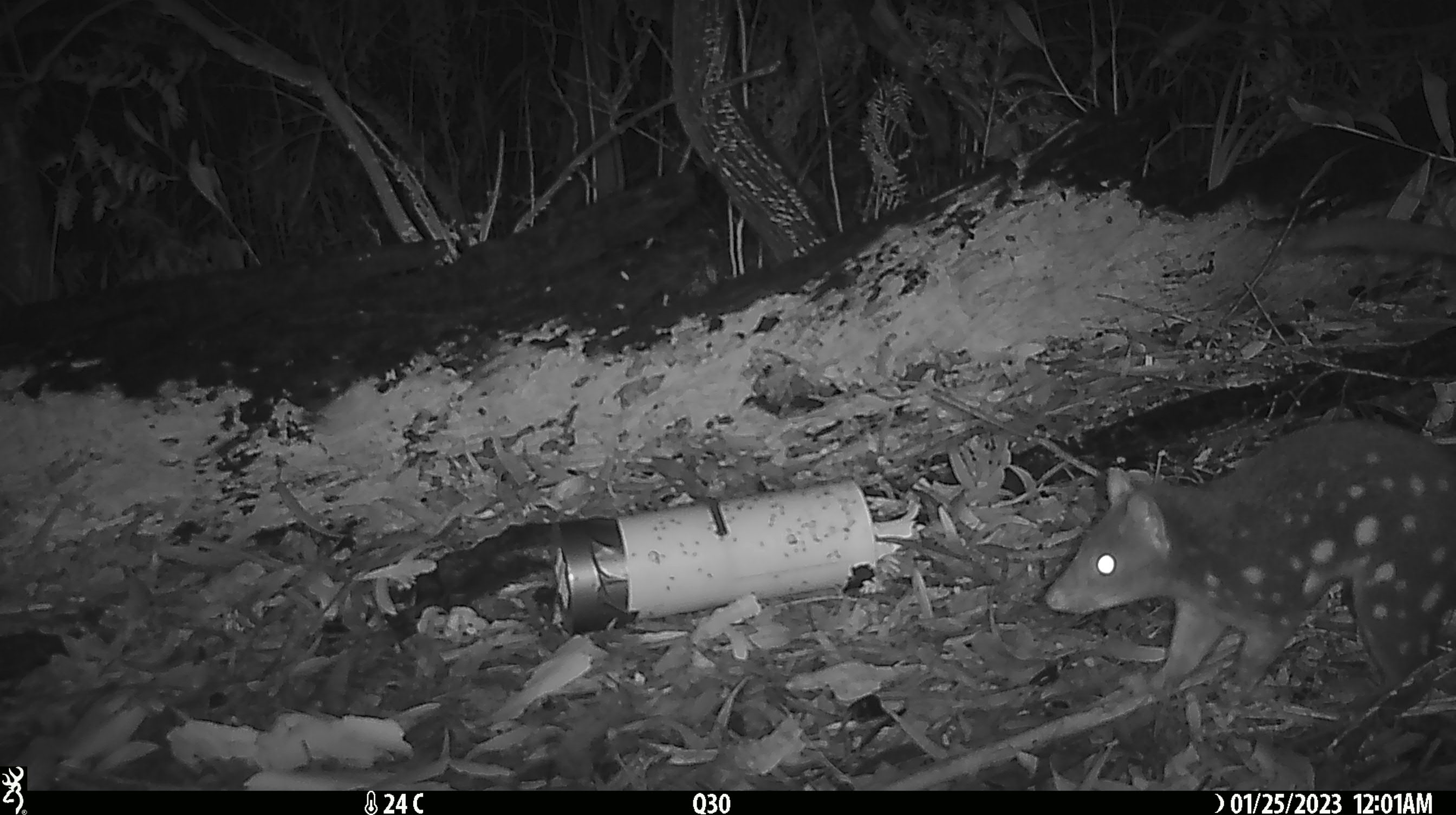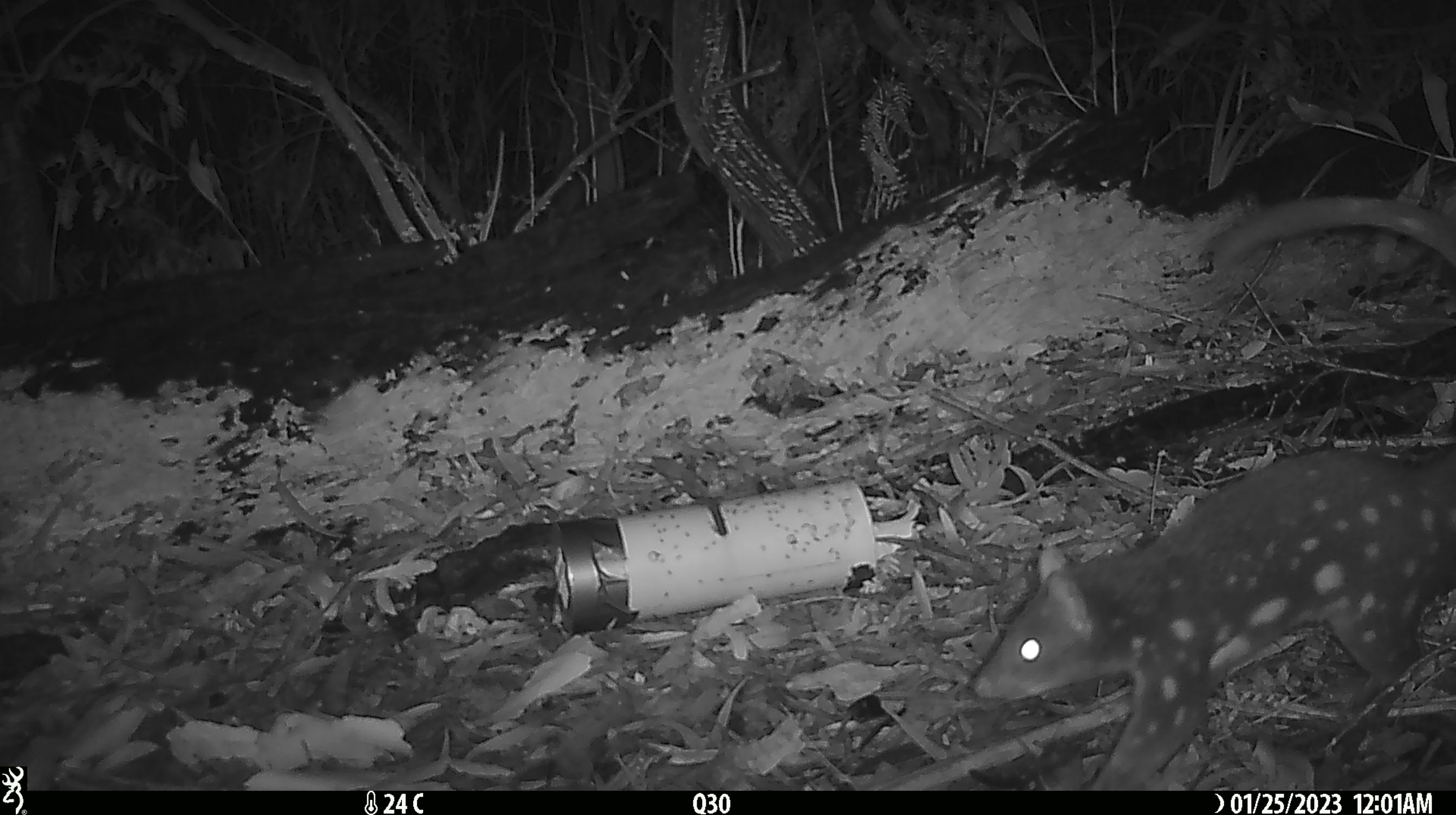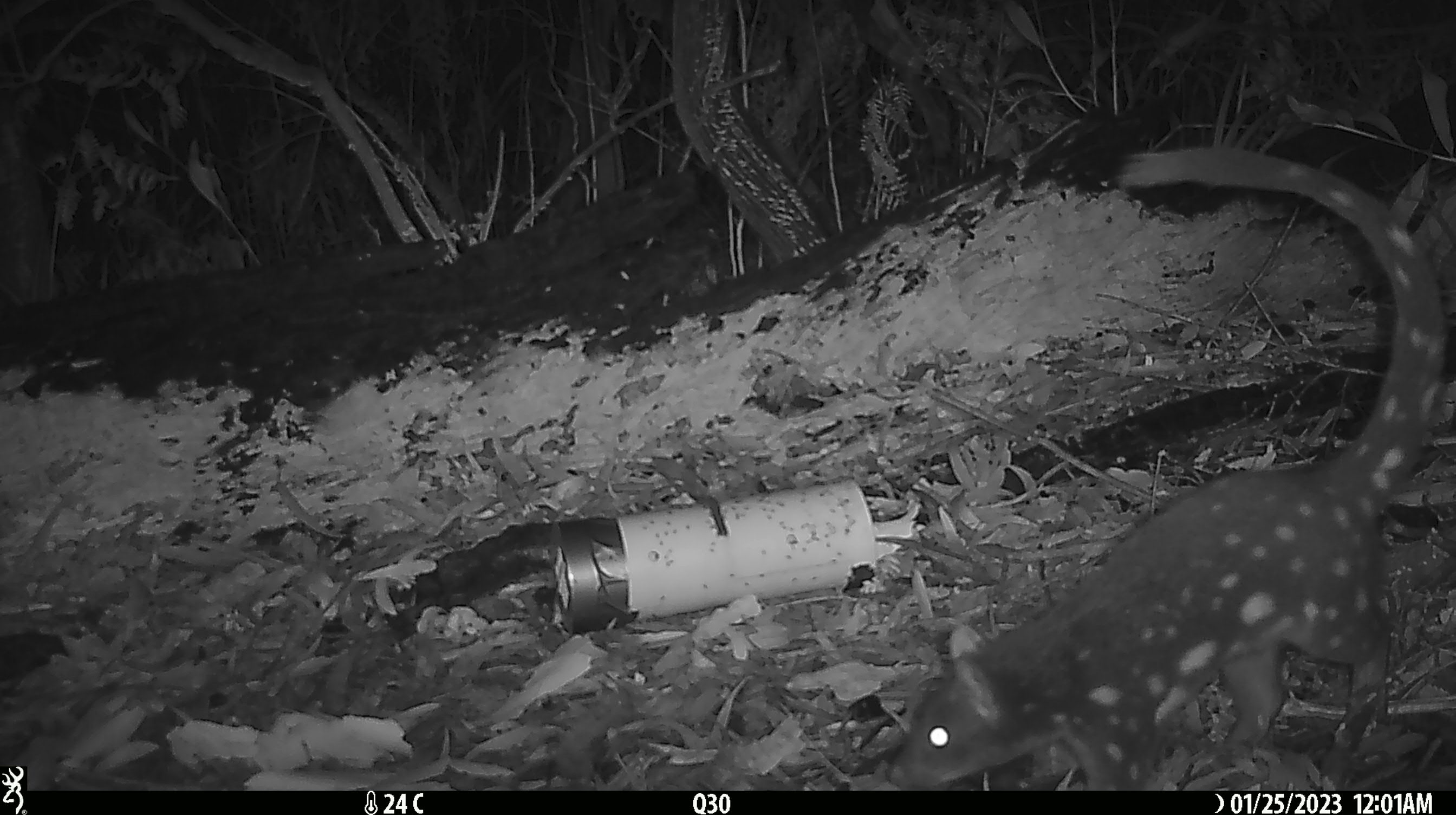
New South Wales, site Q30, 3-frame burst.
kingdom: Animalia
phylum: Chordata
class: Mammalia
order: Dasyuromorphia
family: Dasyuridae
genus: Dasyurus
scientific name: Dasyurus maculatus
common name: spotted-tailed quoll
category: quoll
Quoll (spotted-tailed quoll) (Dasyurus maculatus).